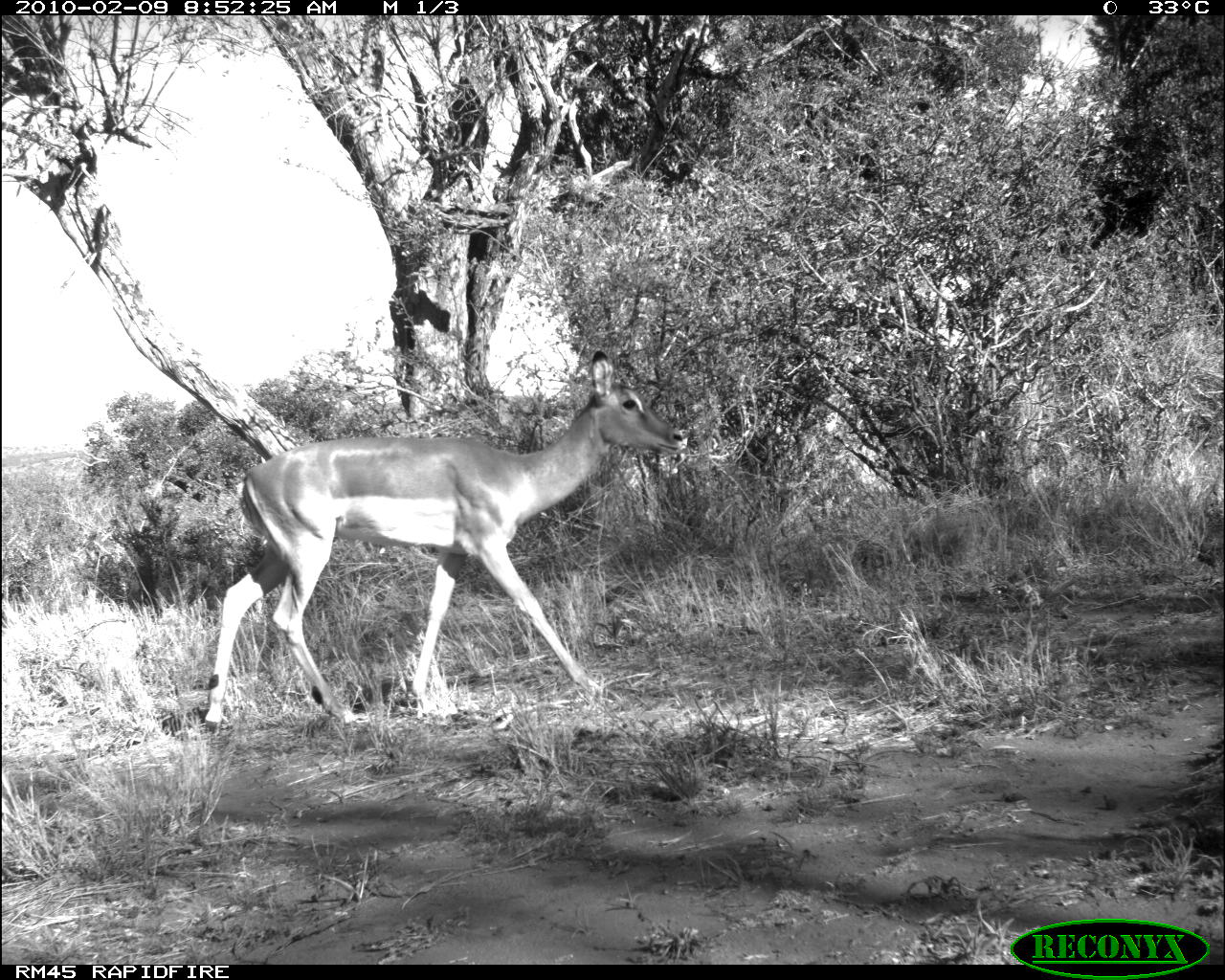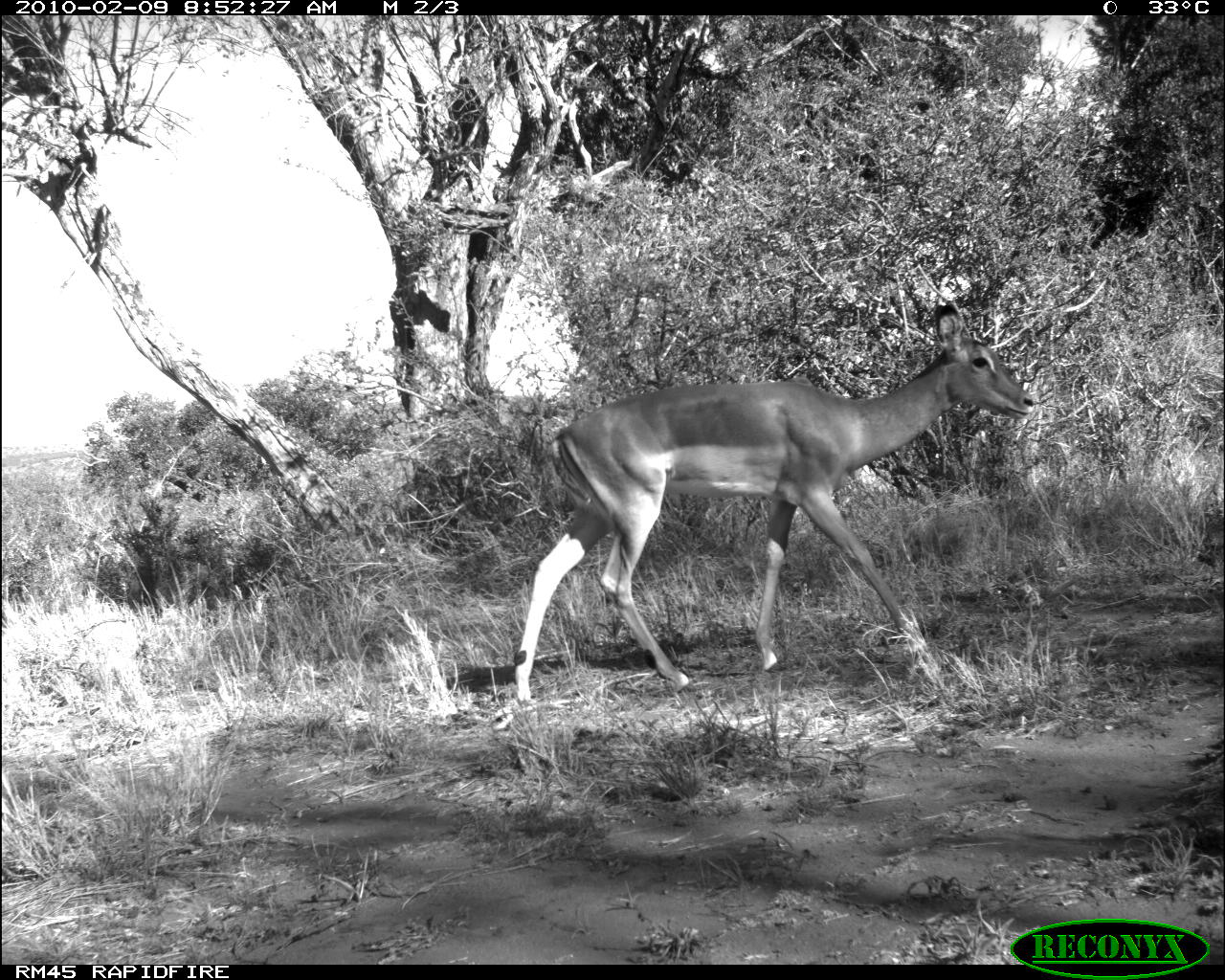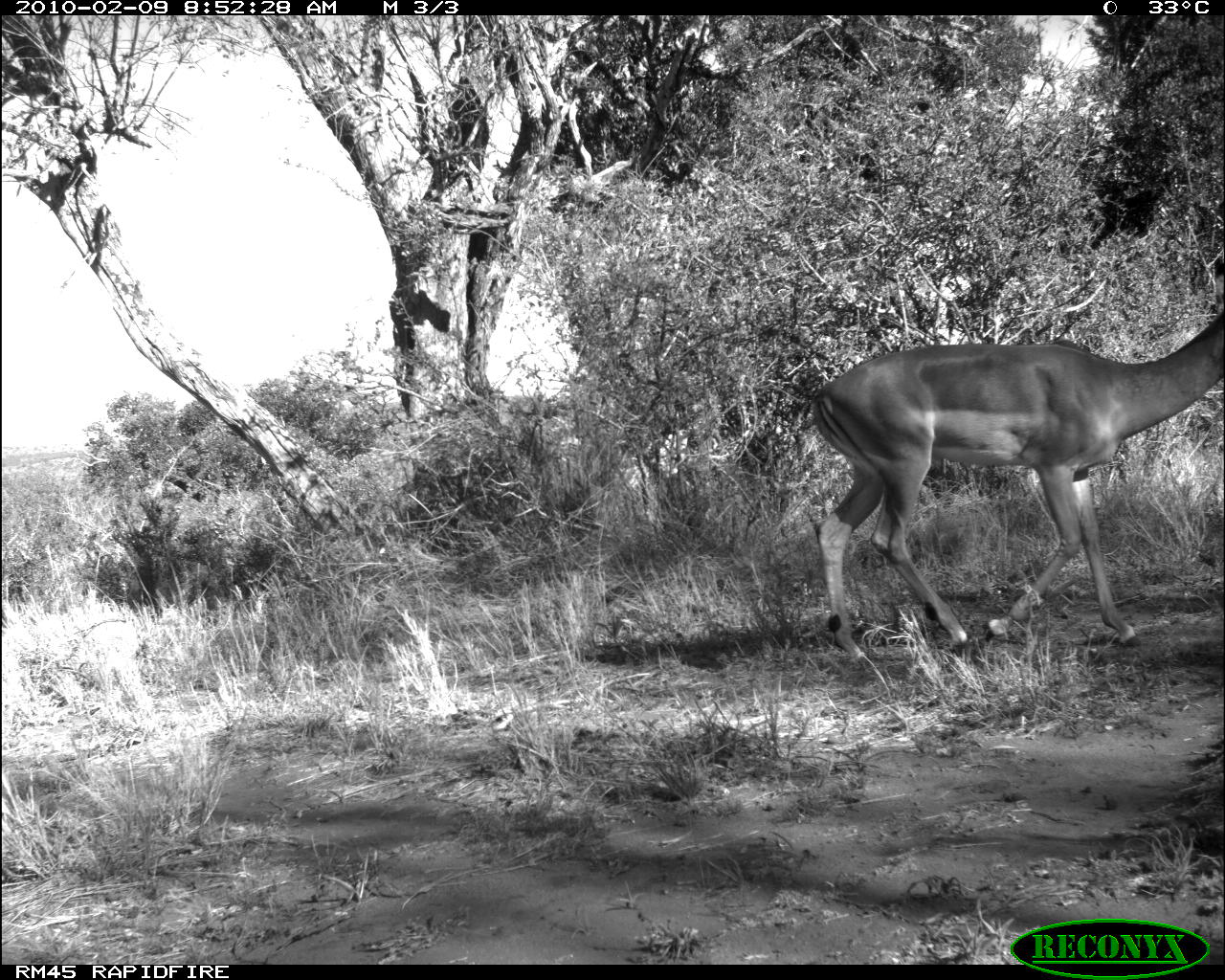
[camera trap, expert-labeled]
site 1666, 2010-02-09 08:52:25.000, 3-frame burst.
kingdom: Animalia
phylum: Chordata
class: Mammalia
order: Artiodactyla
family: Bovidae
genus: Aepyceros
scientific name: Aepyceros melampus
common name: impala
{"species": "Aepyceros melampus (impala)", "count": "1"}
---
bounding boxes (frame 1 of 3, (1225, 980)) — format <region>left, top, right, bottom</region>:
aepyceros melampus: <region>201, 348, 693, 742</region>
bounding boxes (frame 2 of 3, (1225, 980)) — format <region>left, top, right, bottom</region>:
aepyceros melampus: <region>514, 299, 1035, 709</region>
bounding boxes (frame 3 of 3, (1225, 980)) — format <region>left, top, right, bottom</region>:
aepyceros melampus: <region>814, 315, 1223, 664</region>